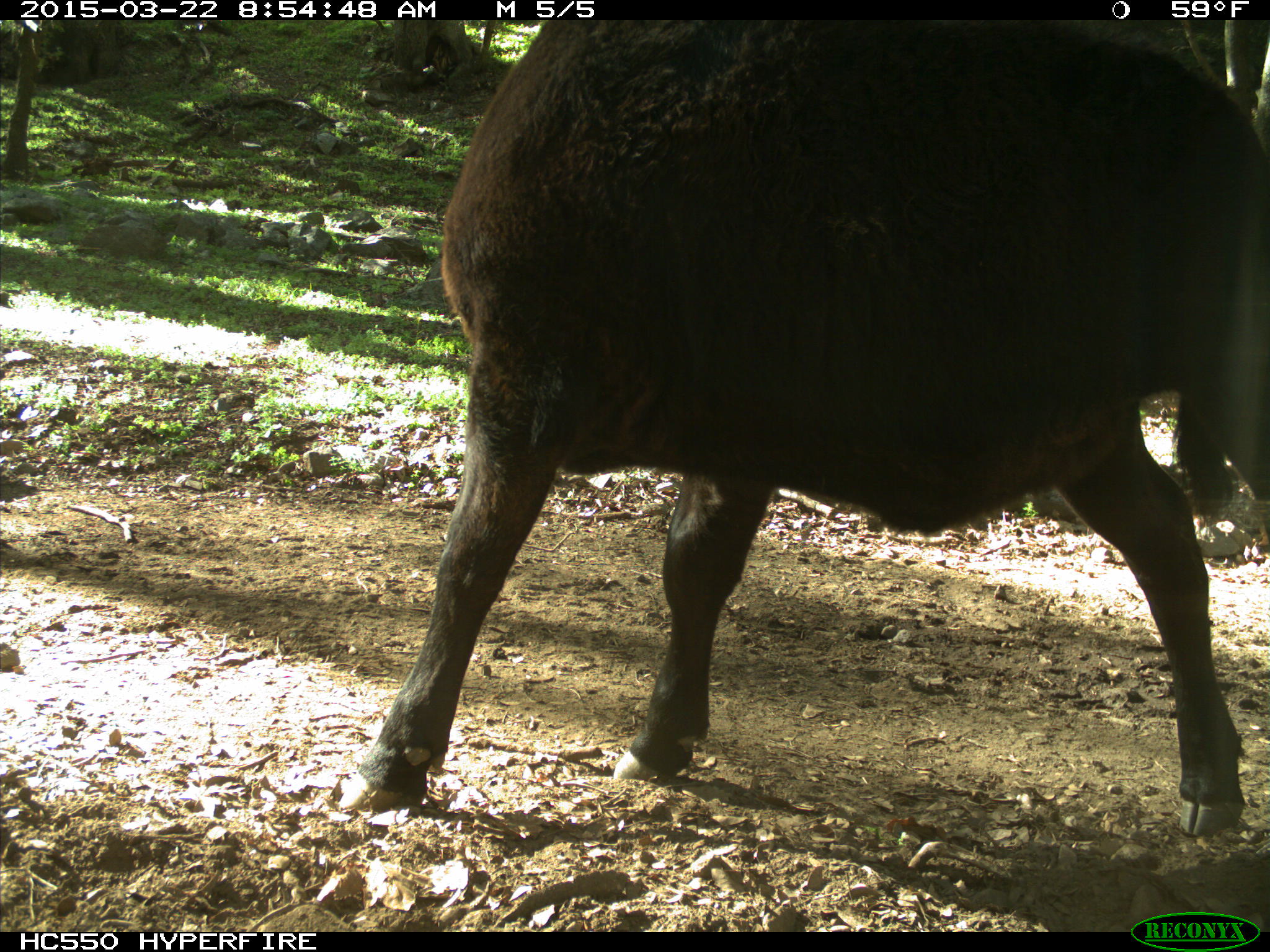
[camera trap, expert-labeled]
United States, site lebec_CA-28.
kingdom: Animalia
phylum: Chordata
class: Mammalia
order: Artiodactyla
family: Bovidae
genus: Bos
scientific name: Bos taurus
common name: domestic cow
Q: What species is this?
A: Bos taurus (domestic cow).